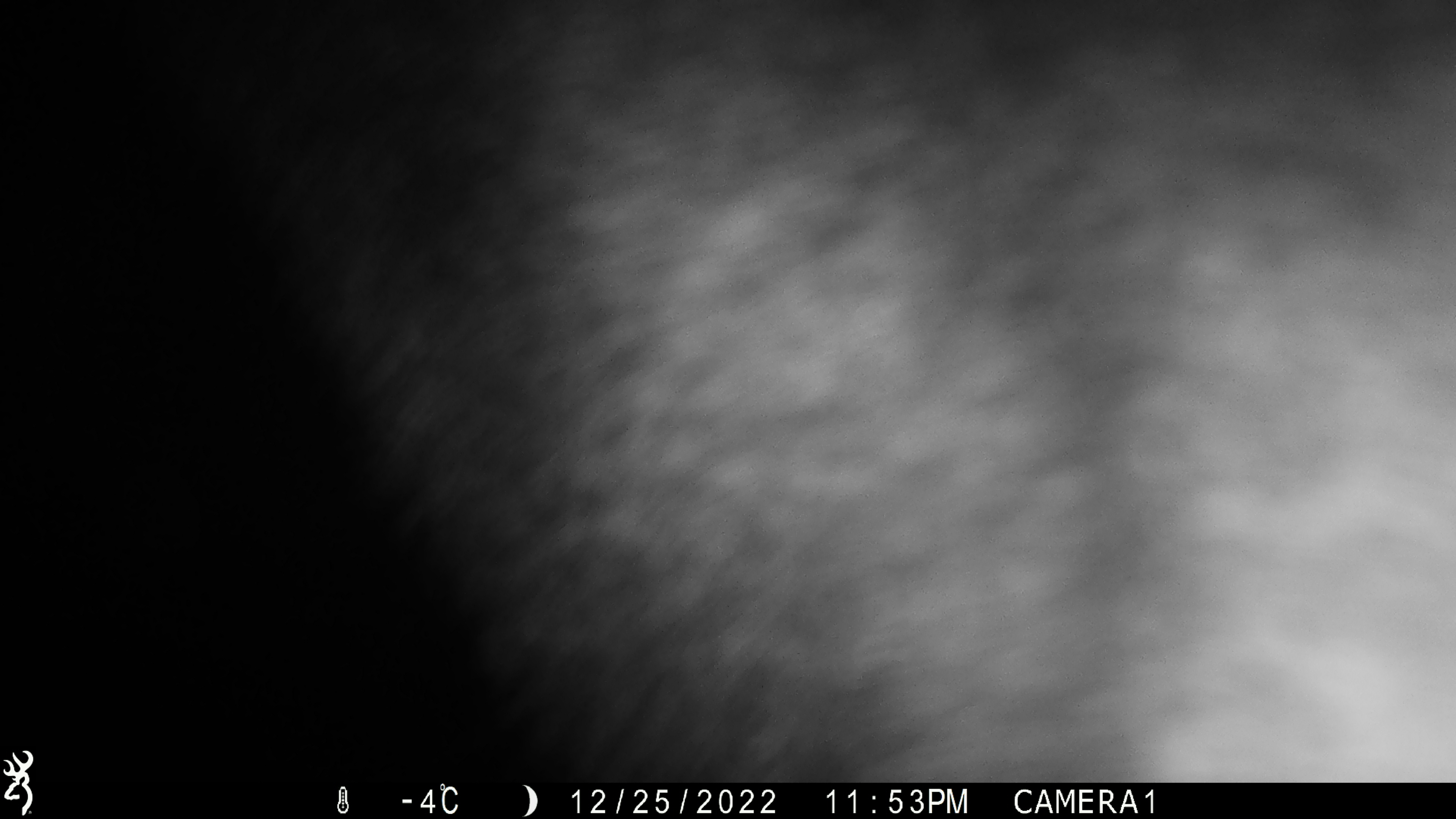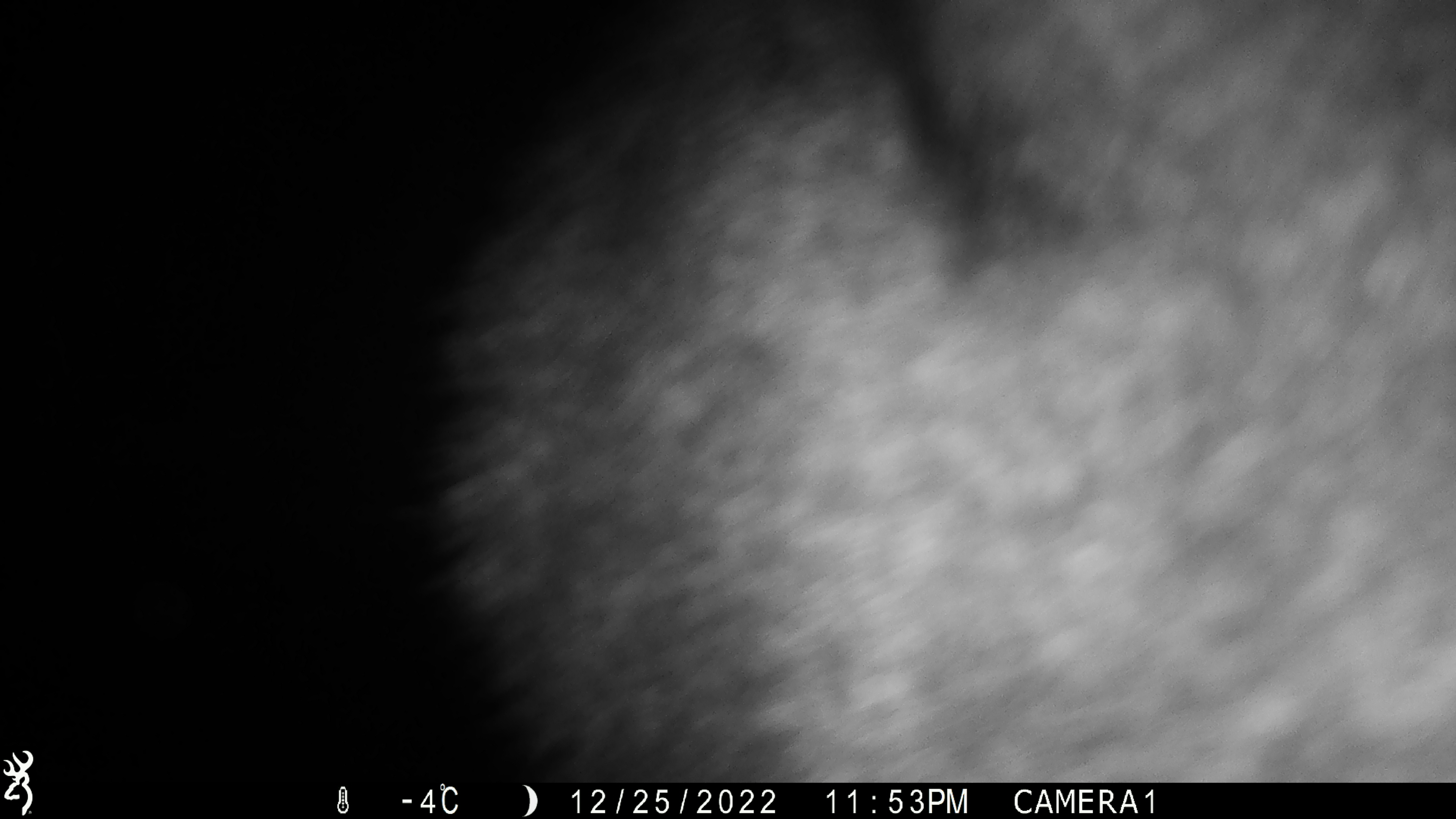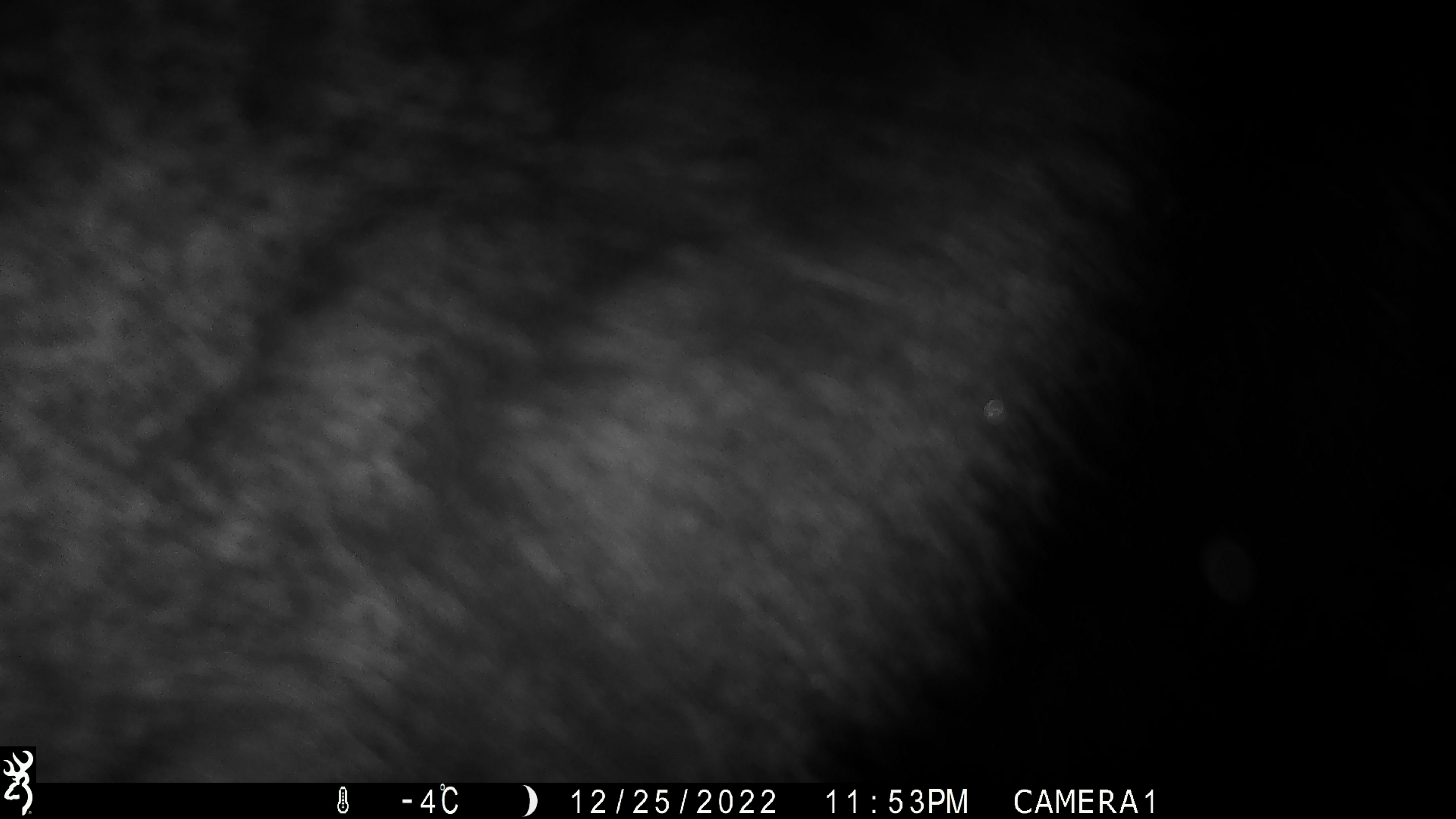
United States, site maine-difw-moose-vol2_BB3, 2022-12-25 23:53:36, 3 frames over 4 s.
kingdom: Animalia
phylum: Chordata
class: Mammalia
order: Artiodactyla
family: Cervidae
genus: Alces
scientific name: Alces alces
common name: moose